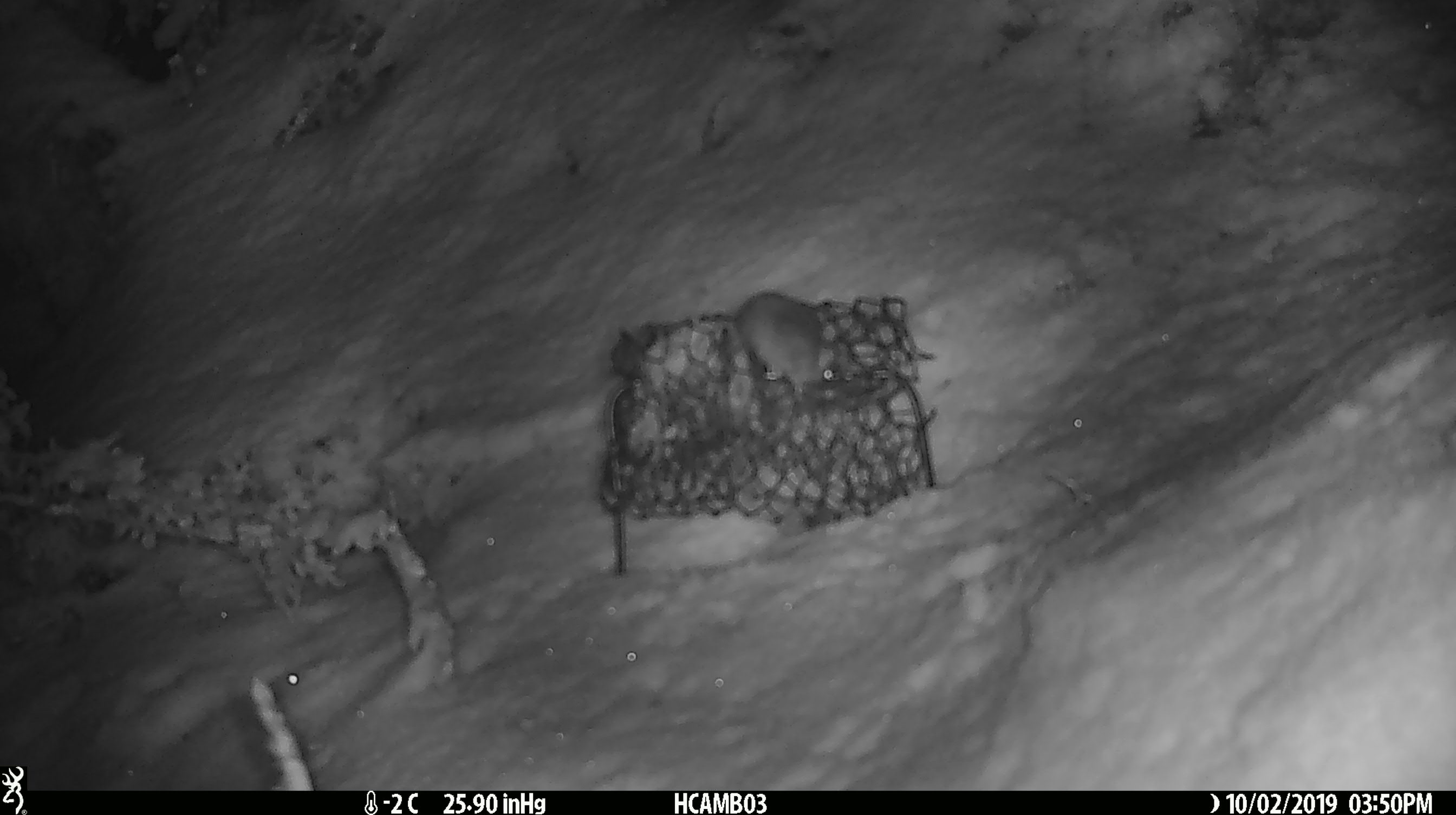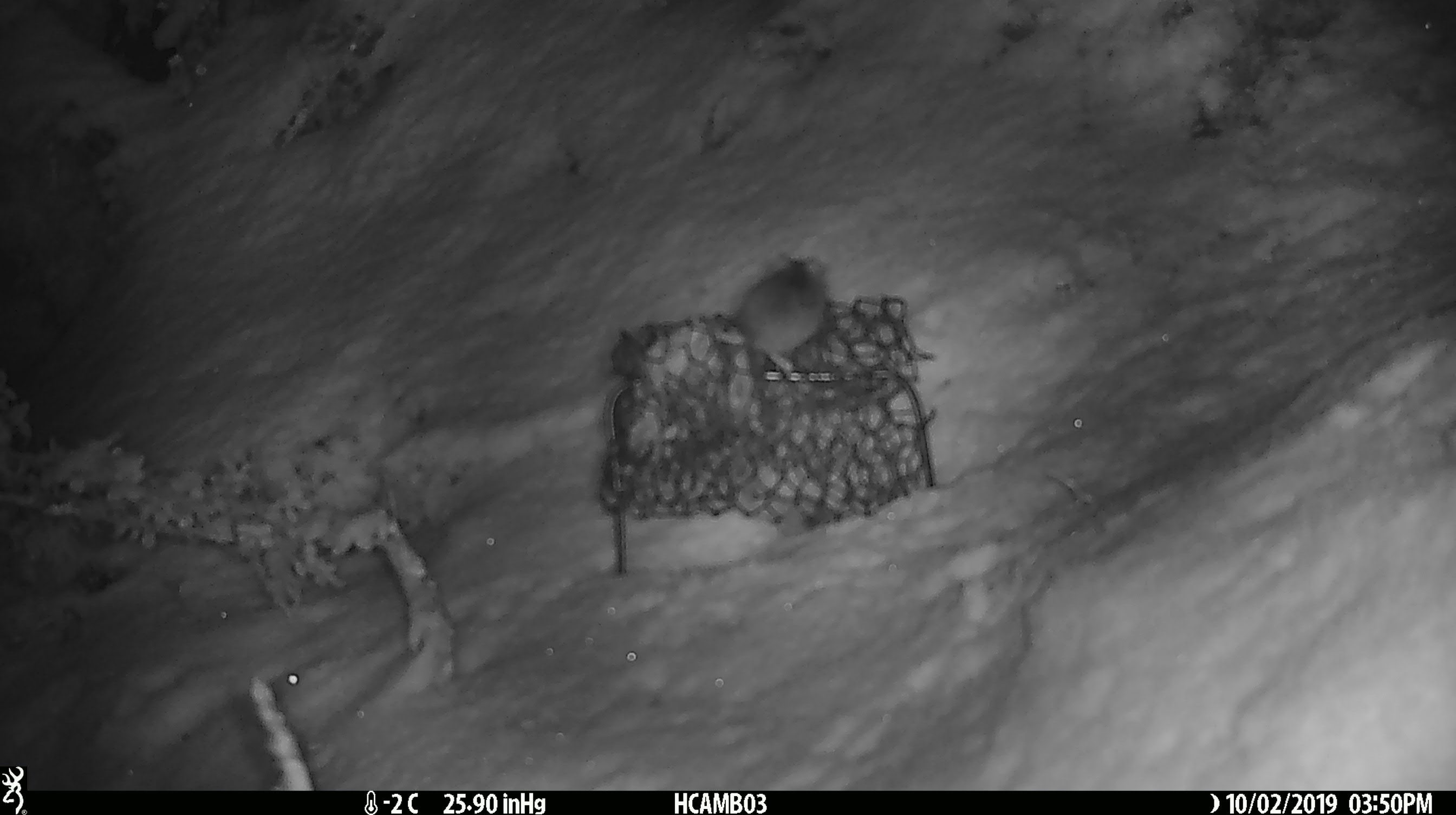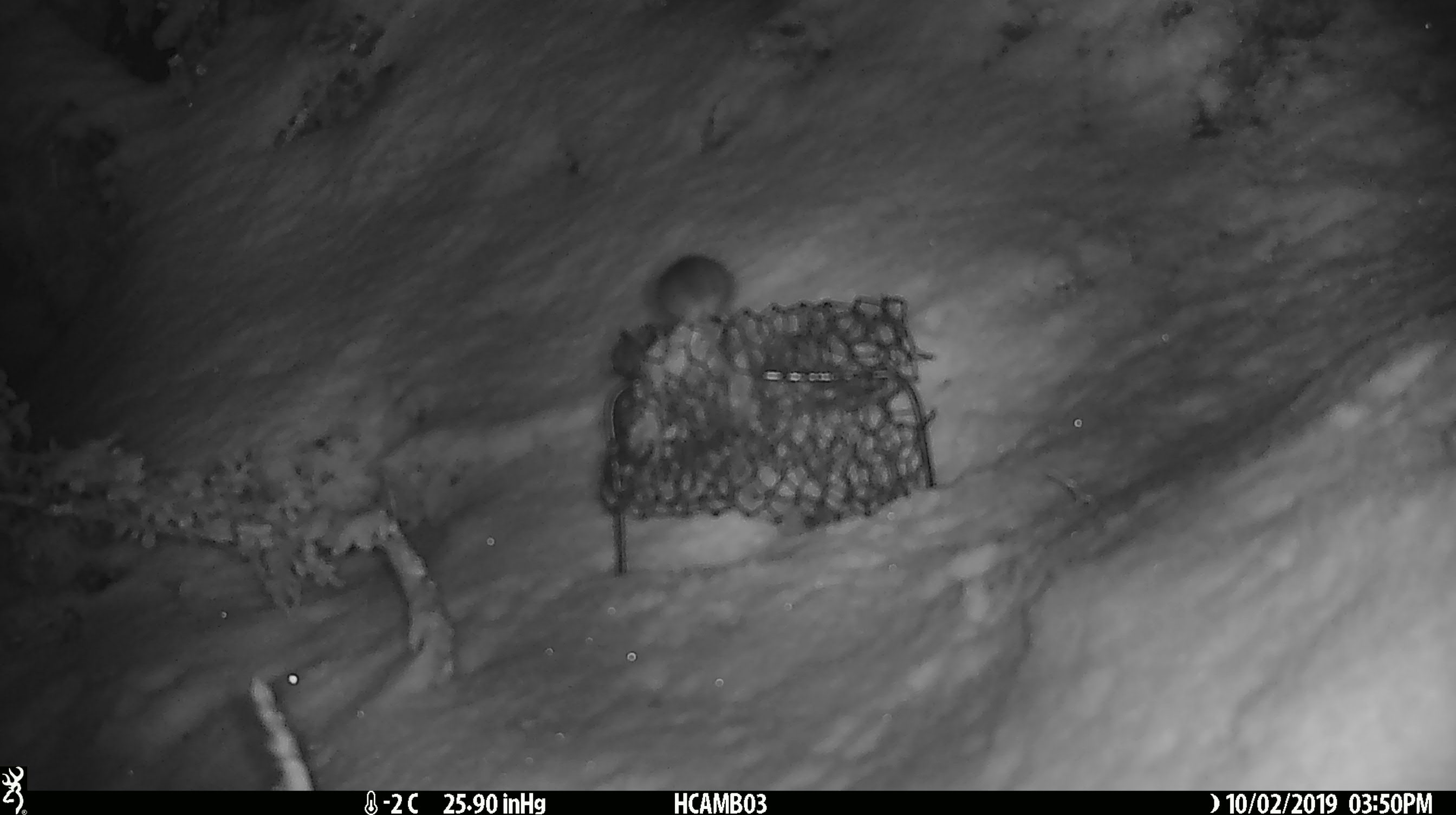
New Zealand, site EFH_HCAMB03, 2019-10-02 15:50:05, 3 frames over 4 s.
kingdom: Animalia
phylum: Chordata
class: Mammalia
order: Rodentia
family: Muridae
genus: Mus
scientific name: Mus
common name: mouse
Mouse (Mus).